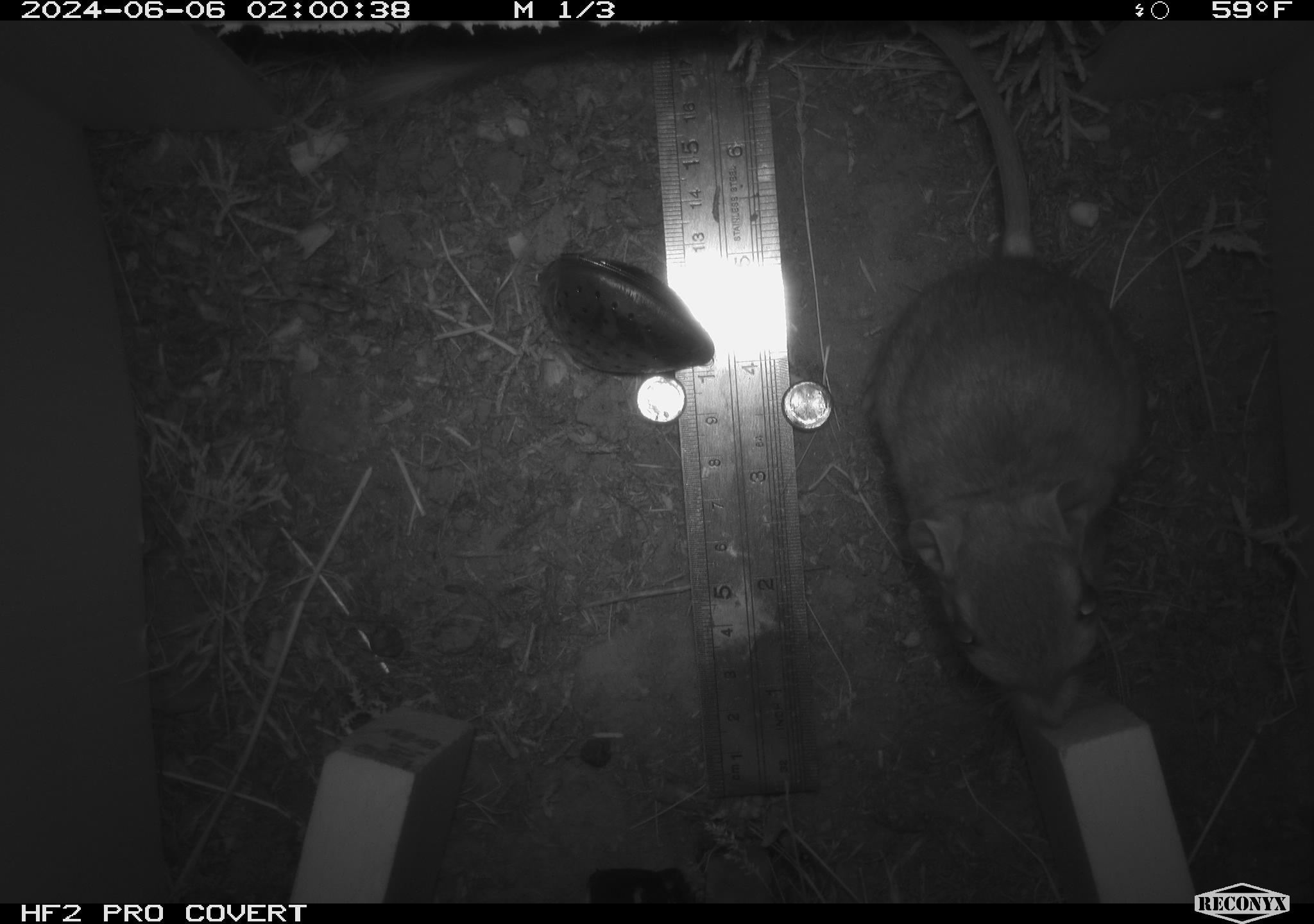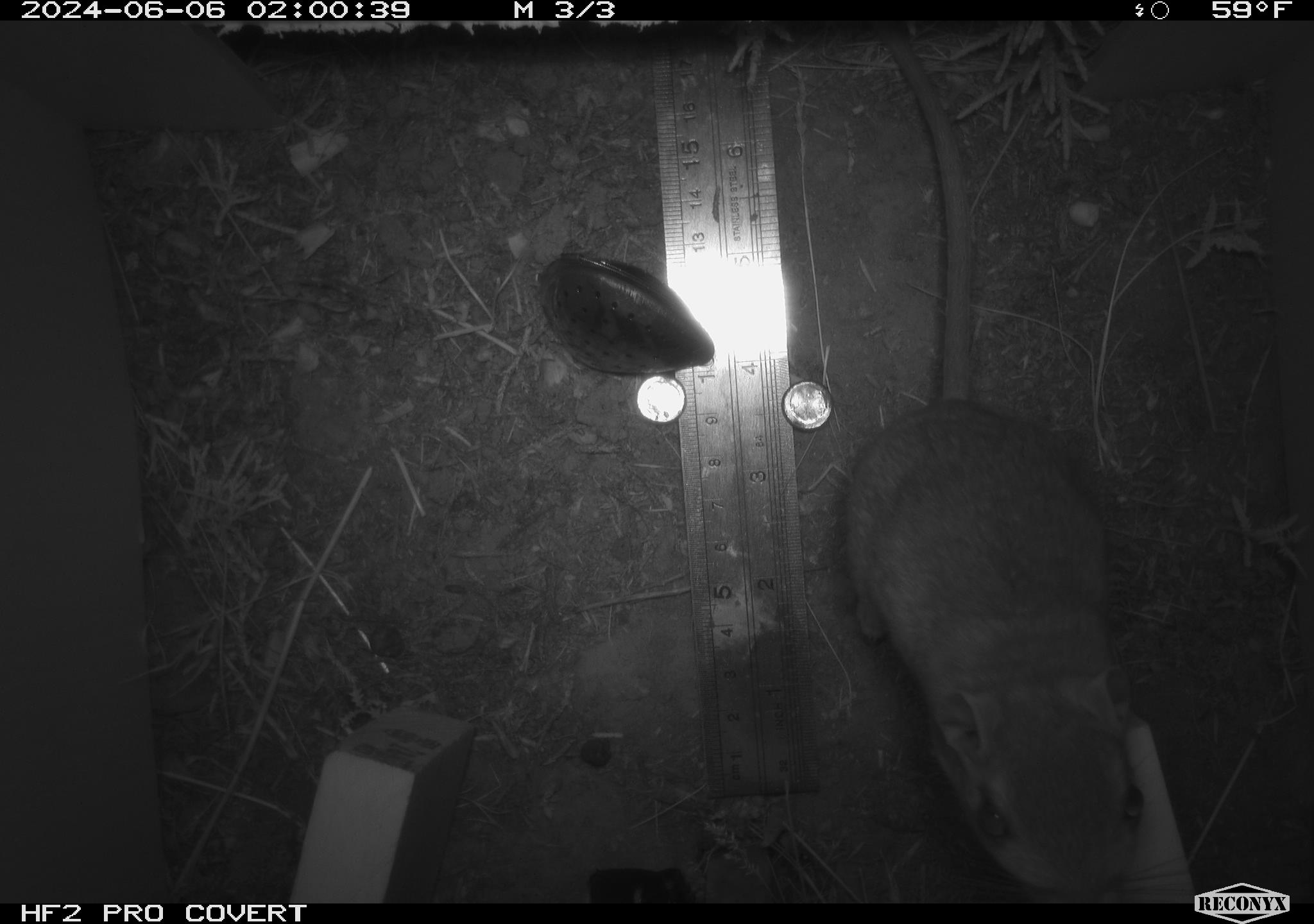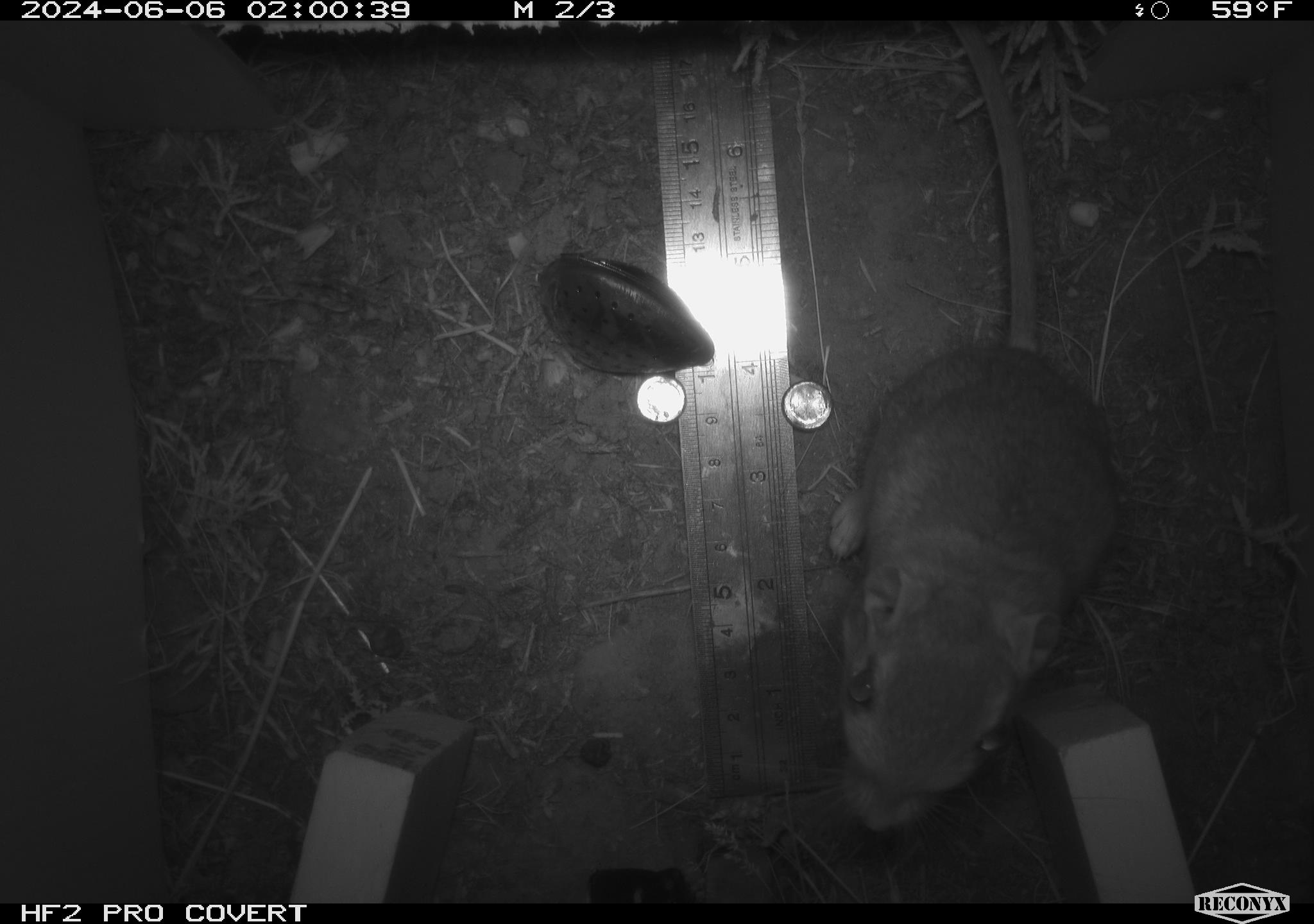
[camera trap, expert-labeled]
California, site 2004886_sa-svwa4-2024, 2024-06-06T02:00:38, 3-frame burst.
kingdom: Animalia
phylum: Chordata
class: Mammalia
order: Rodentia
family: Heteromyidae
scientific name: Heteromyidae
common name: kangaroo rats and pocket mice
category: heteromyidae family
Heteromyidae family (kangaroo rats and pocket mice) (Heteromyidae).